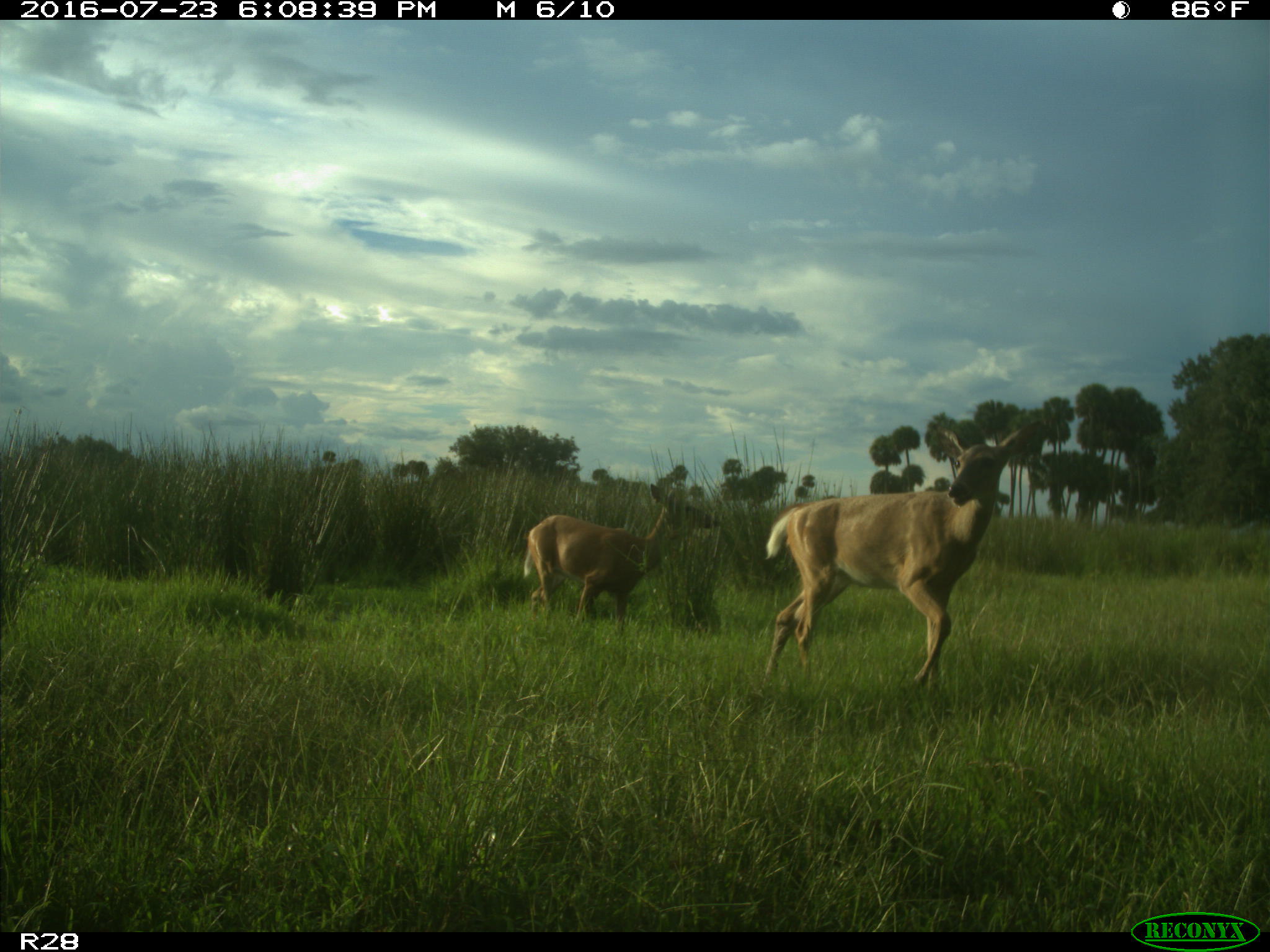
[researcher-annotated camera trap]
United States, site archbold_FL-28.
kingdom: Animalia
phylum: Chordata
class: Mammalia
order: Artiodactyla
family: Cervidae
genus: Odocoileus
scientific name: Odocoileus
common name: deer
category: unidentified deer